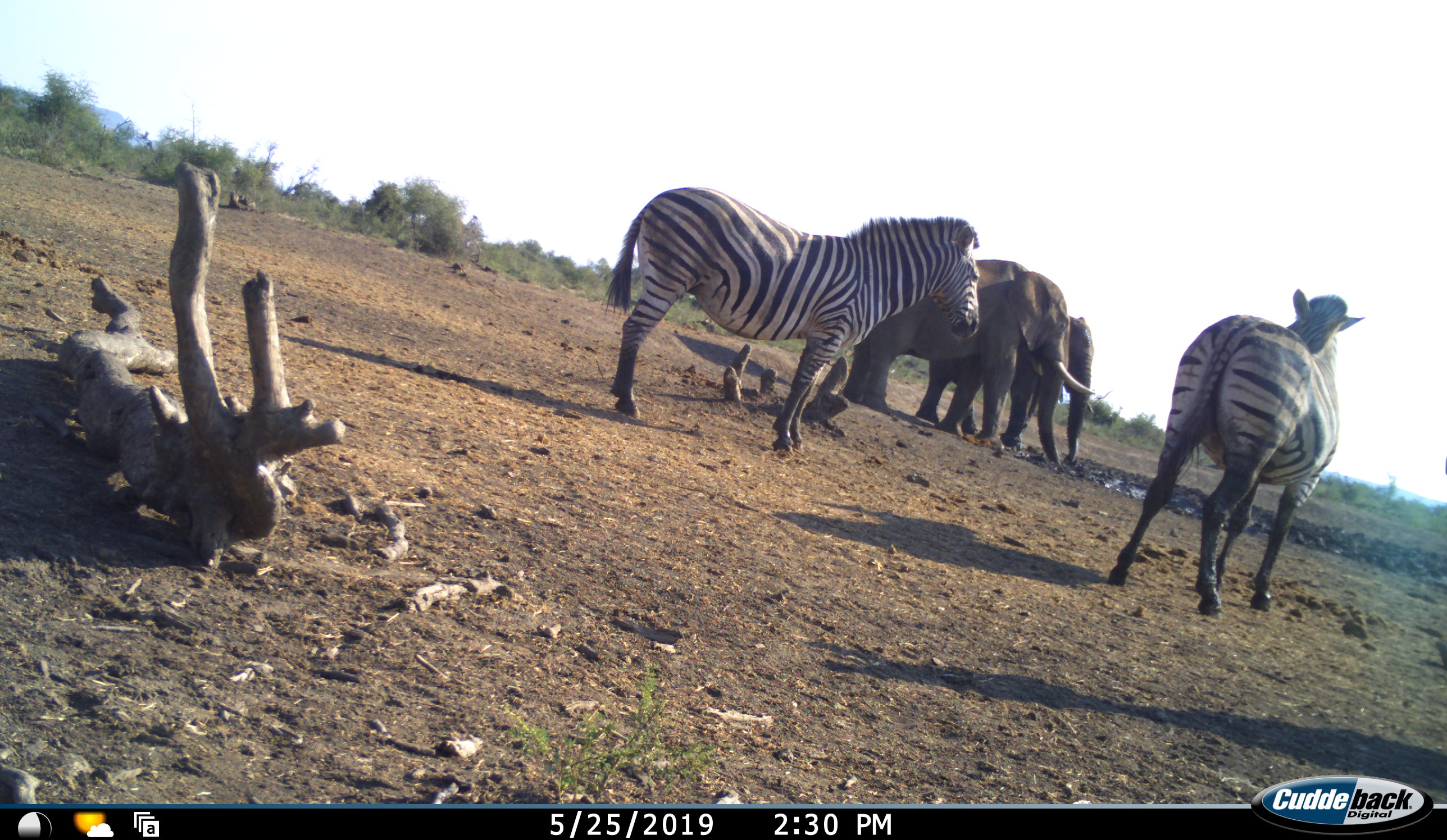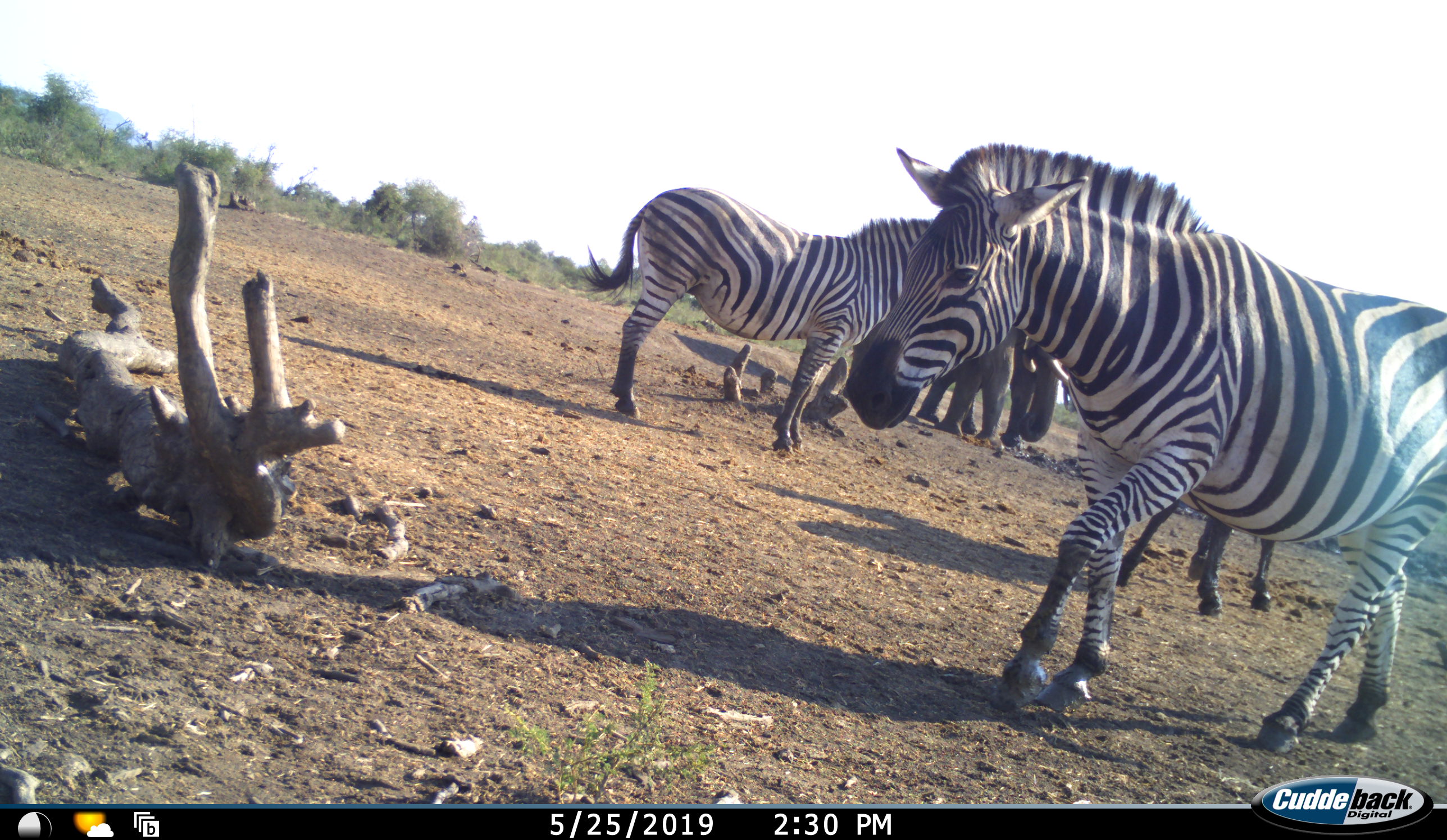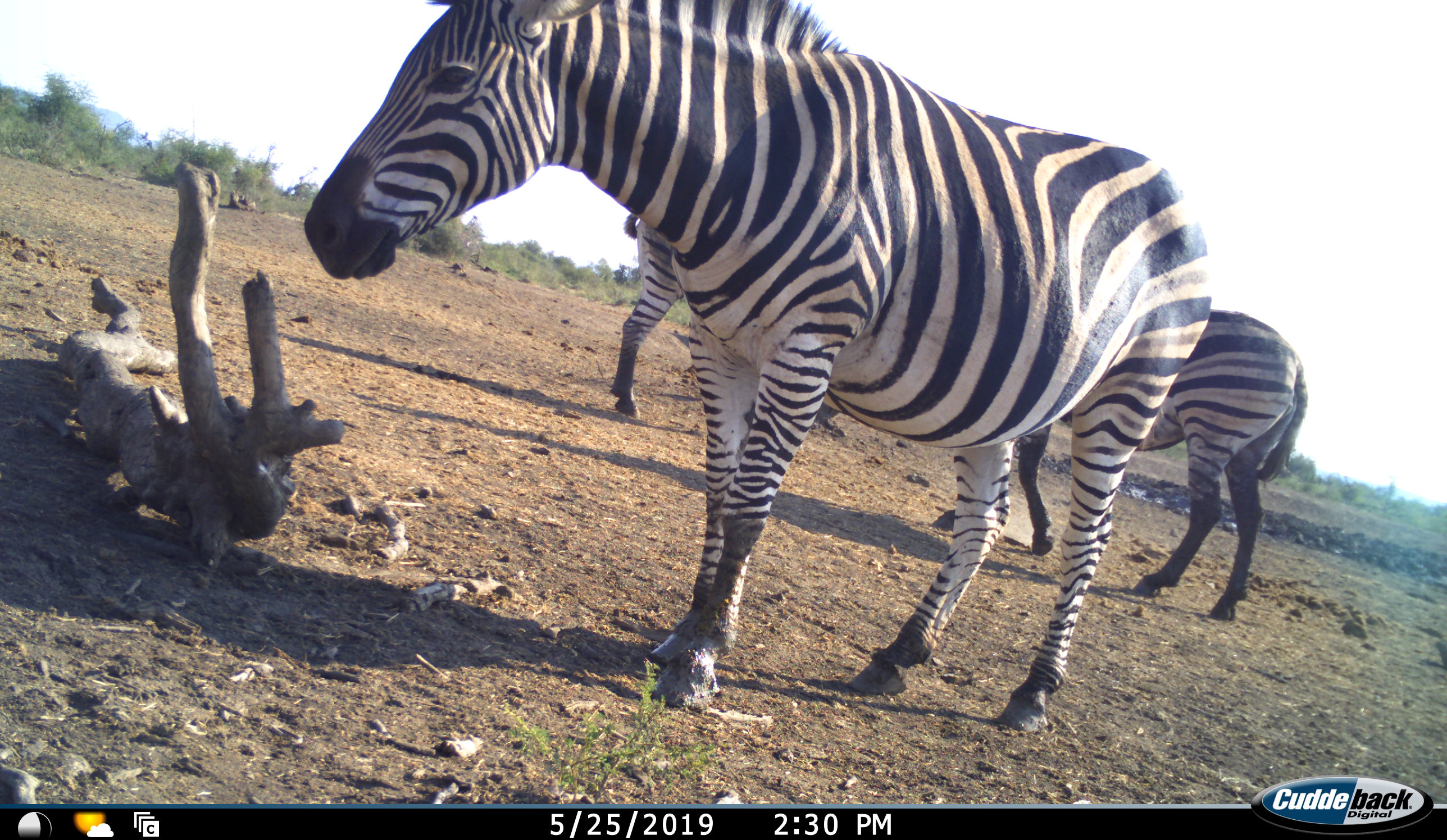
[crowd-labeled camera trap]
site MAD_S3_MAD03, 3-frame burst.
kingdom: Animalia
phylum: Chordata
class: Mammalia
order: Proboscidea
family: Elephantidae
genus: Loxodonta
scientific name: Loxodonta africana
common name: african bush elephant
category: elephant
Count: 2.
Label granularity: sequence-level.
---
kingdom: Animalia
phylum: Chordata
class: Mammalia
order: Perissodactyla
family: Equidae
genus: Equus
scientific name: Equus quagga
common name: plains zebra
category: zebraplains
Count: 3.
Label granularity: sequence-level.